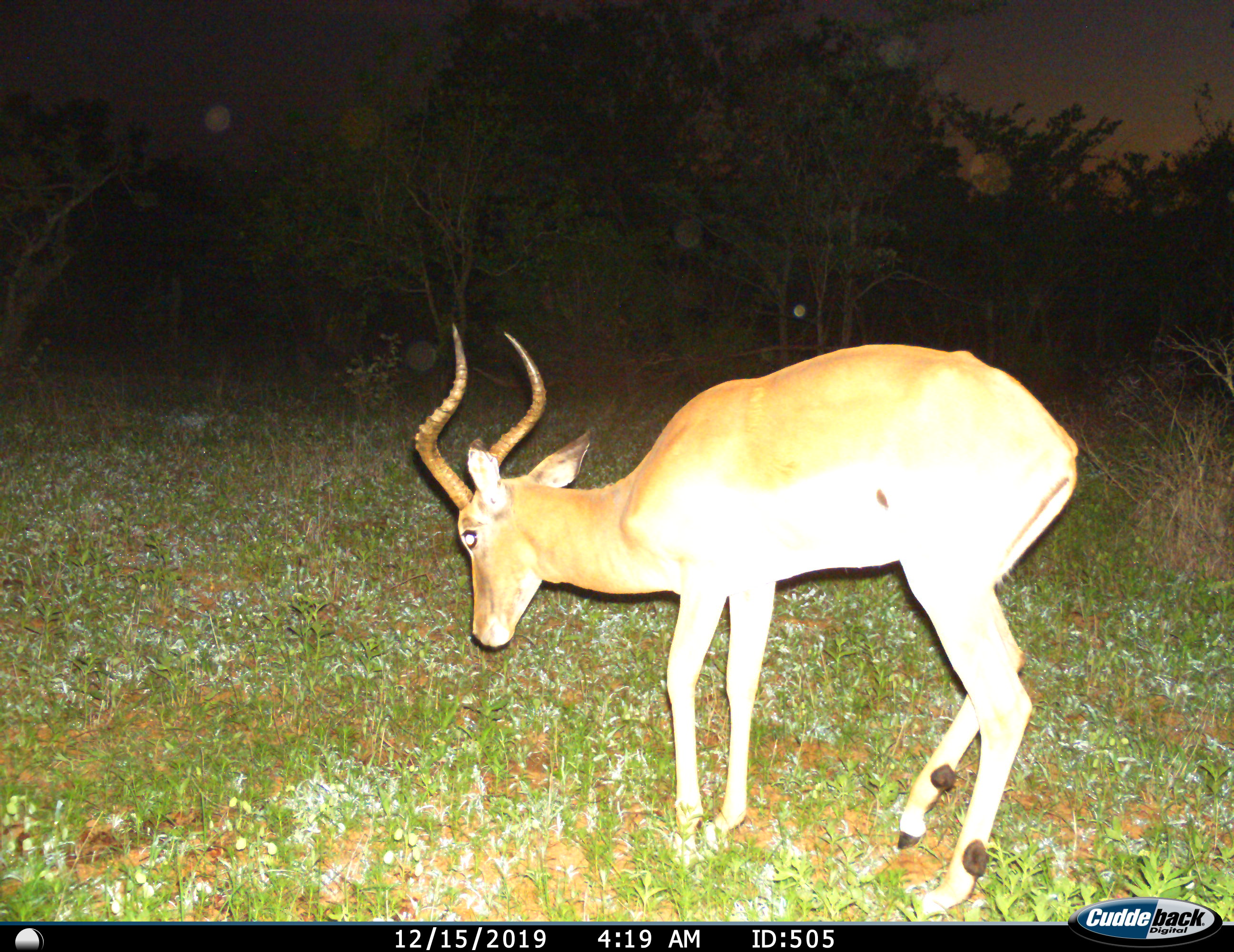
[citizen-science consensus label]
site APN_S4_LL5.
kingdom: Animalia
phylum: Chordata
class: Mammalia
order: Artiodactyla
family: Bovidae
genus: Aepyceros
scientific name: Aepyceros melampus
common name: impala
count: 1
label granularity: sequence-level